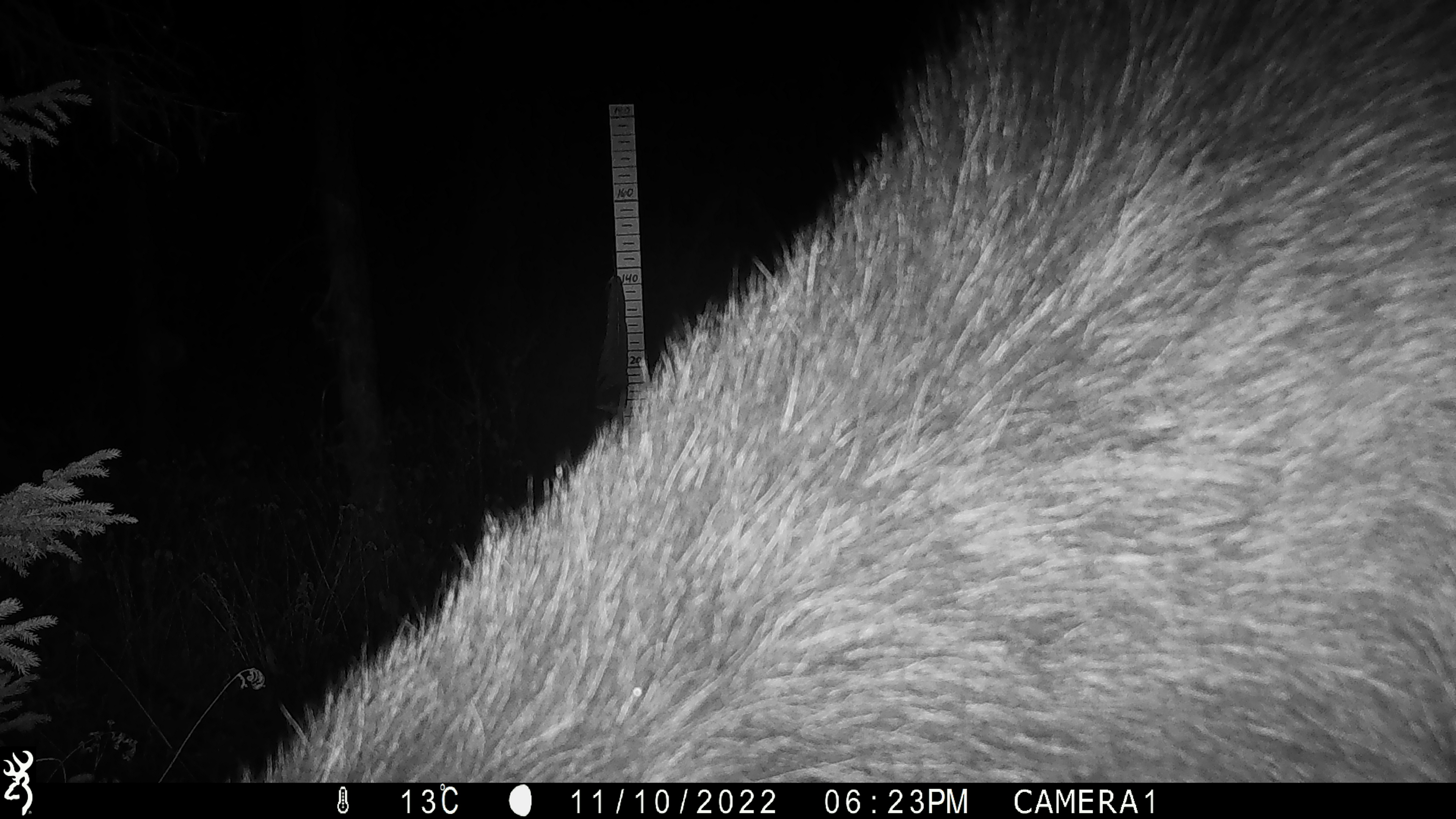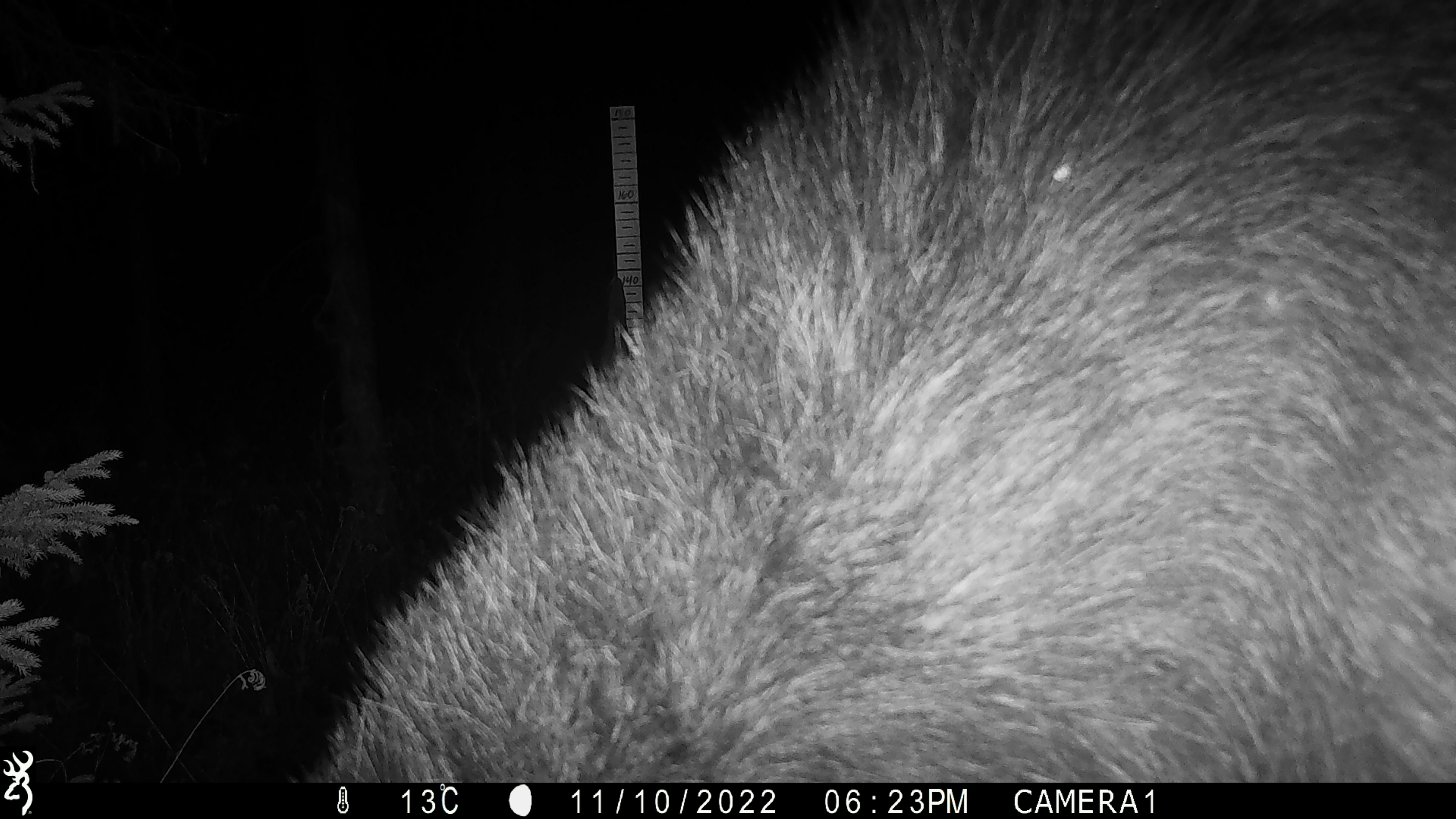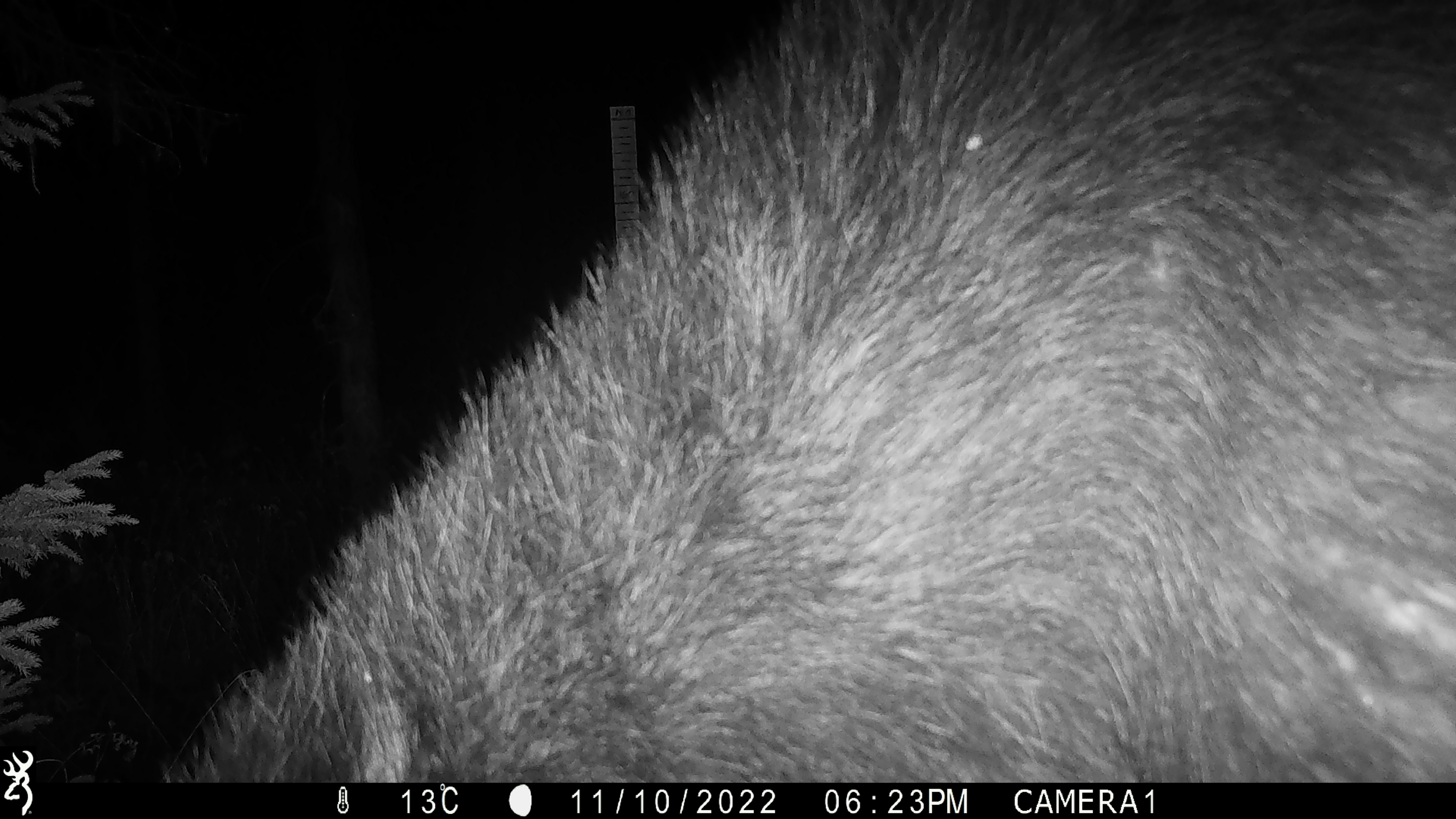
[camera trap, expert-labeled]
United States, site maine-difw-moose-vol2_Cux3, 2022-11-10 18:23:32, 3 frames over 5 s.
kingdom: Animalia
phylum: Chordata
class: Mammalia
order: Artiodactyla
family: Cervidae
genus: Alces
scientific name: Alces alces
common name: moose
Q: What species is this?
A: Moose (Alces alces).